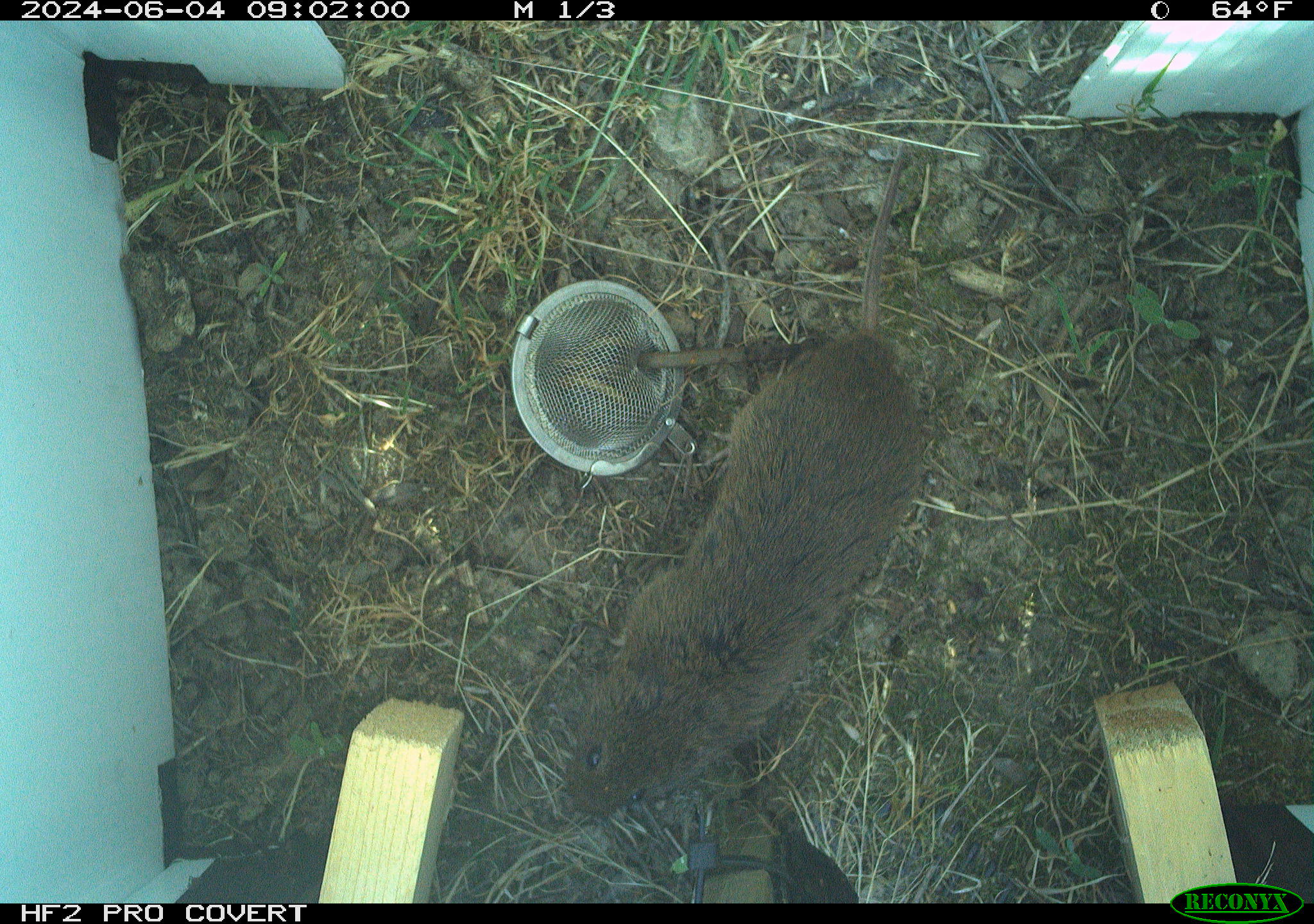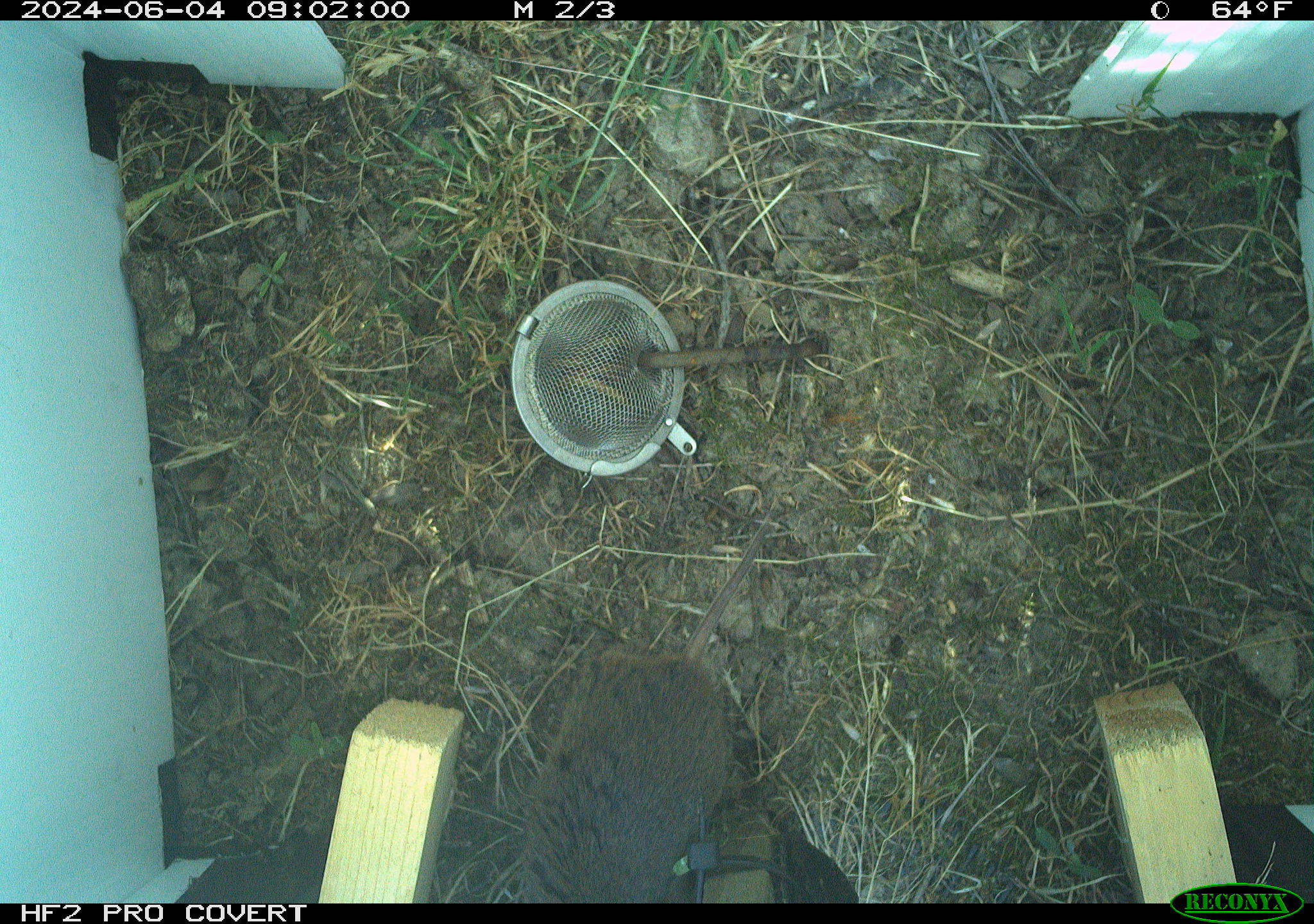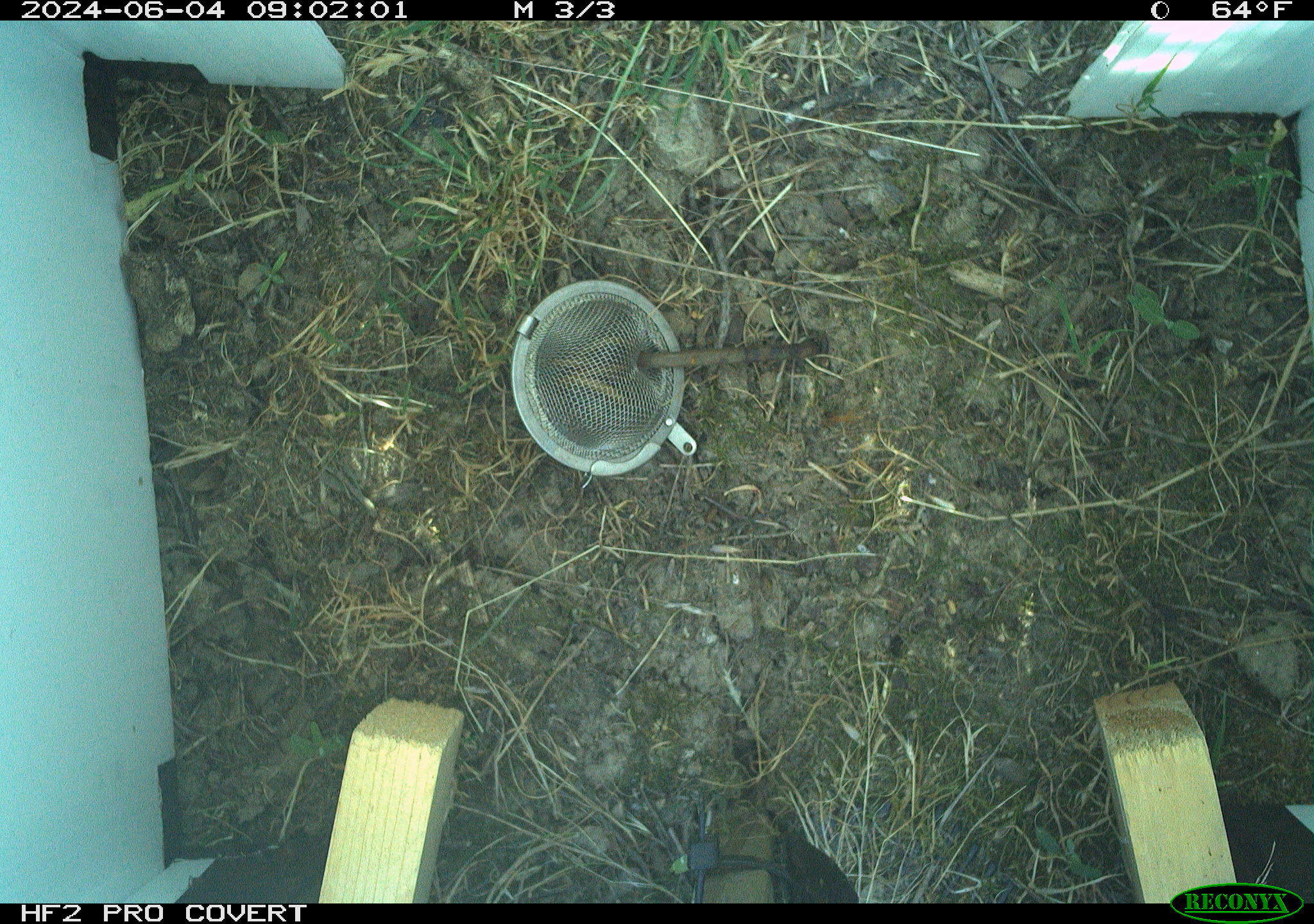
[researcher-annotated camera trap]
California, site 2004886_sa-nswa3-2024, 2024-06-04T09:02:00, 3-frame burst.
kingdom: Animalia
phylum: Chordata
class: Mammalia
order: Rodentia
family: Cricetidae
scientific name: Arvicolinae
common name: voles, lemmings, and muskrats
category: arvicolinae subfamily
Arvicolinae subfamily (voles, lemmings, and muskrats) (Arvicolinae).